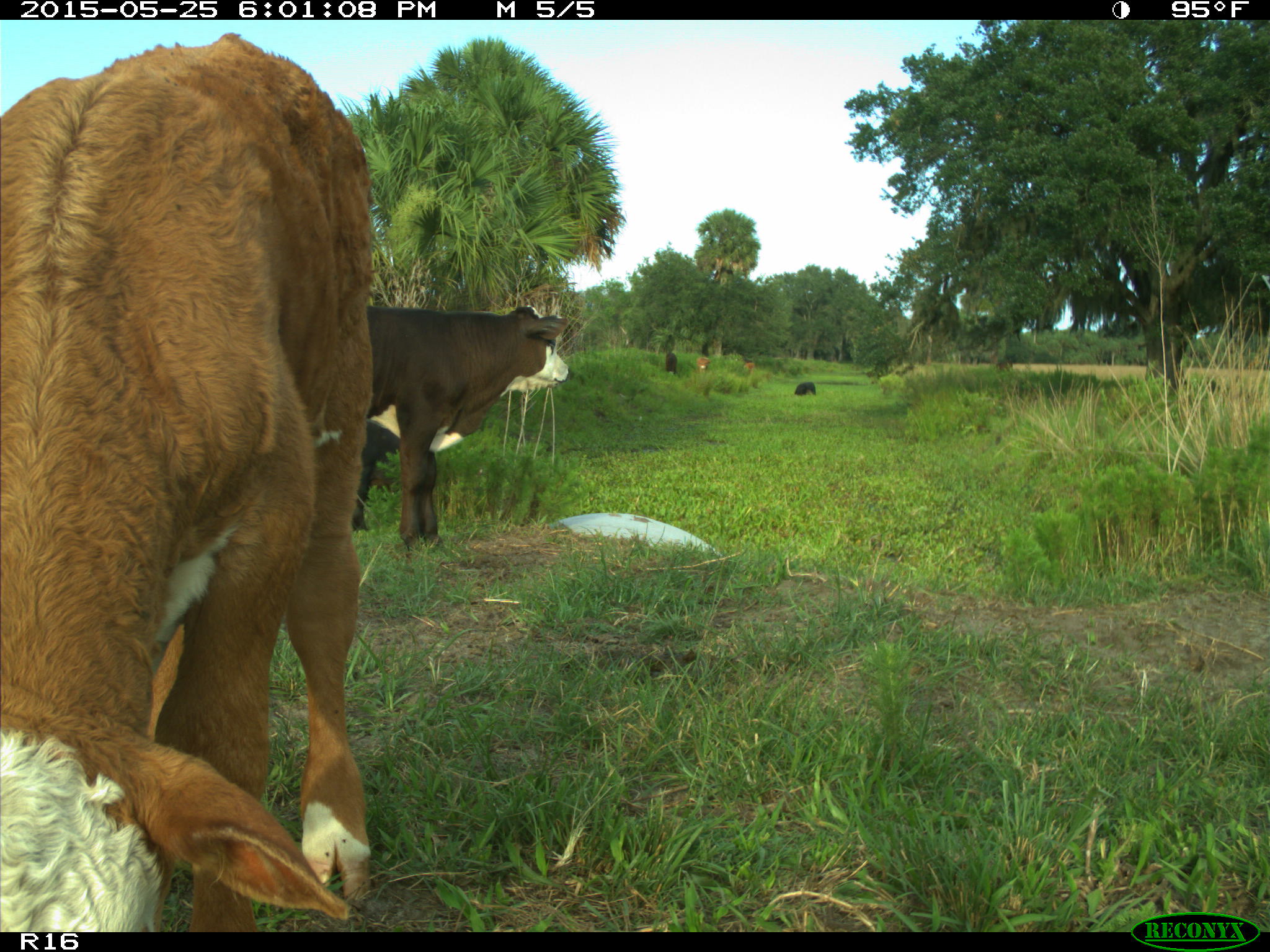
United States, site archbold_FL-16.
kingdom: Animalia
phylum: Chordata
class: Mammalia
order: Artiodactyla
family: Bovidae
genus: Bos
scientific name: Bos taurus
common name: domestic cow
Bos taurus (domestic cow).